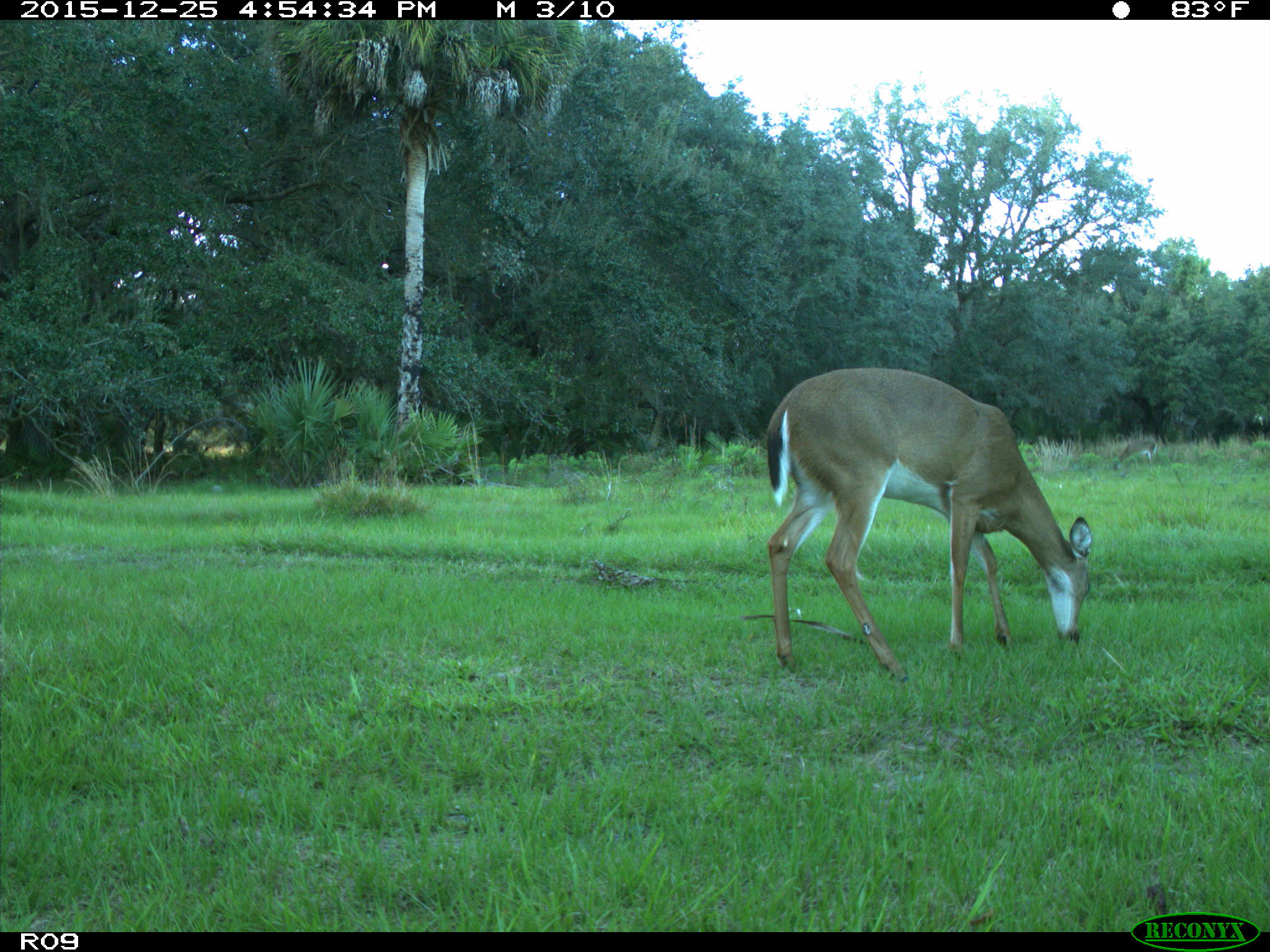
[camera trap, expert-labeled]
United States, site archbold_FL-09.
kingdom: Animalia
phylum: Chordata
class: Mammalia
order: Artiodactyla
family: Cervidae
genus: Odocoileus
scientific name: Odocoileus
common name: deer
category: unidentified deer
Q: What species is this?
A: Unidentified deer (deer) (Odocoileus).